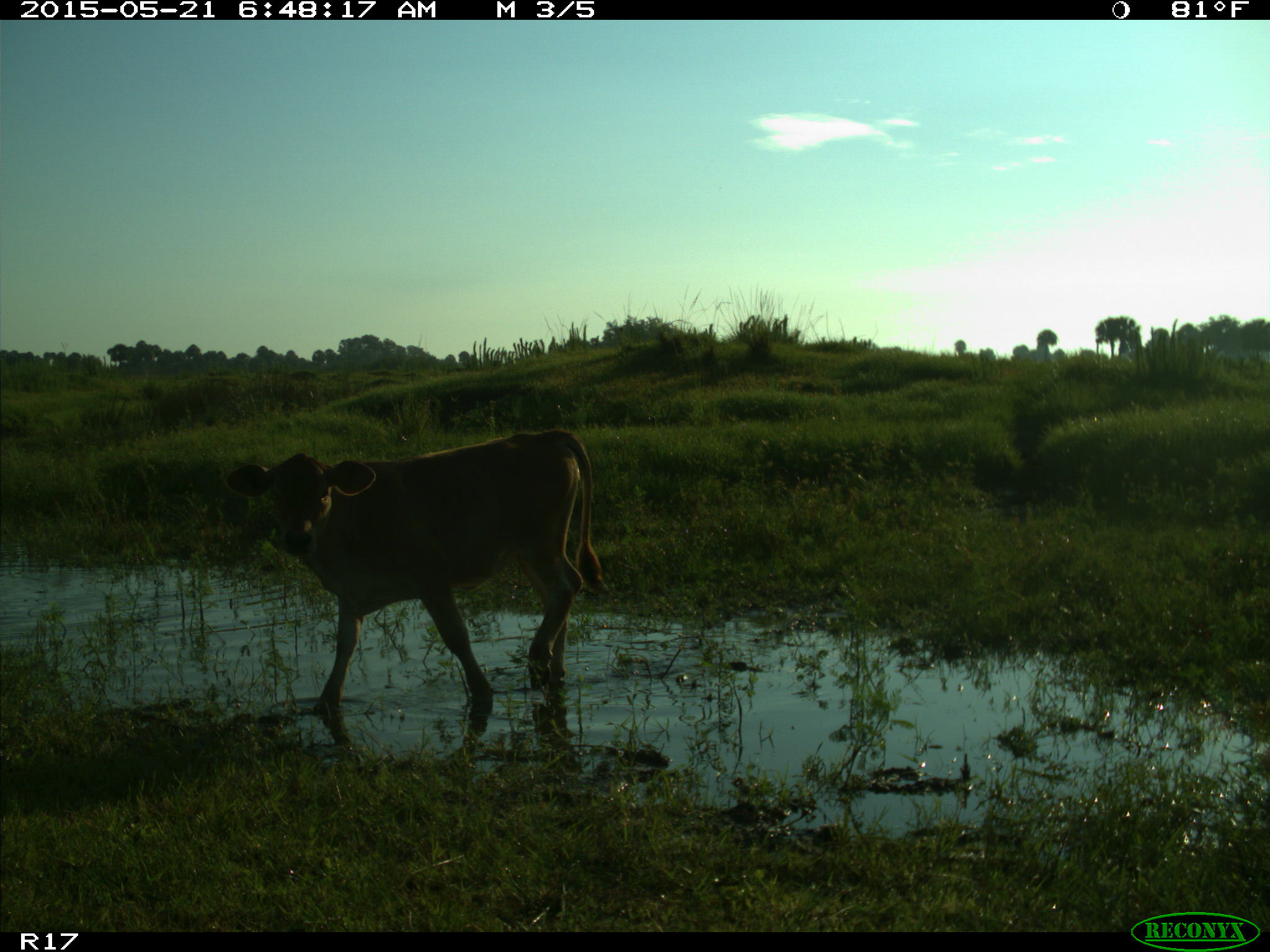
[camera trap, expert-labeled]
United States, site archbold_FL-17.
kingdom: Animalia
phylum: Chordata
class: Mammalia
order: Artiodactyla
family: Bovidae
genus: Bos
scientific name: Bos taurus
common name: domestic cow